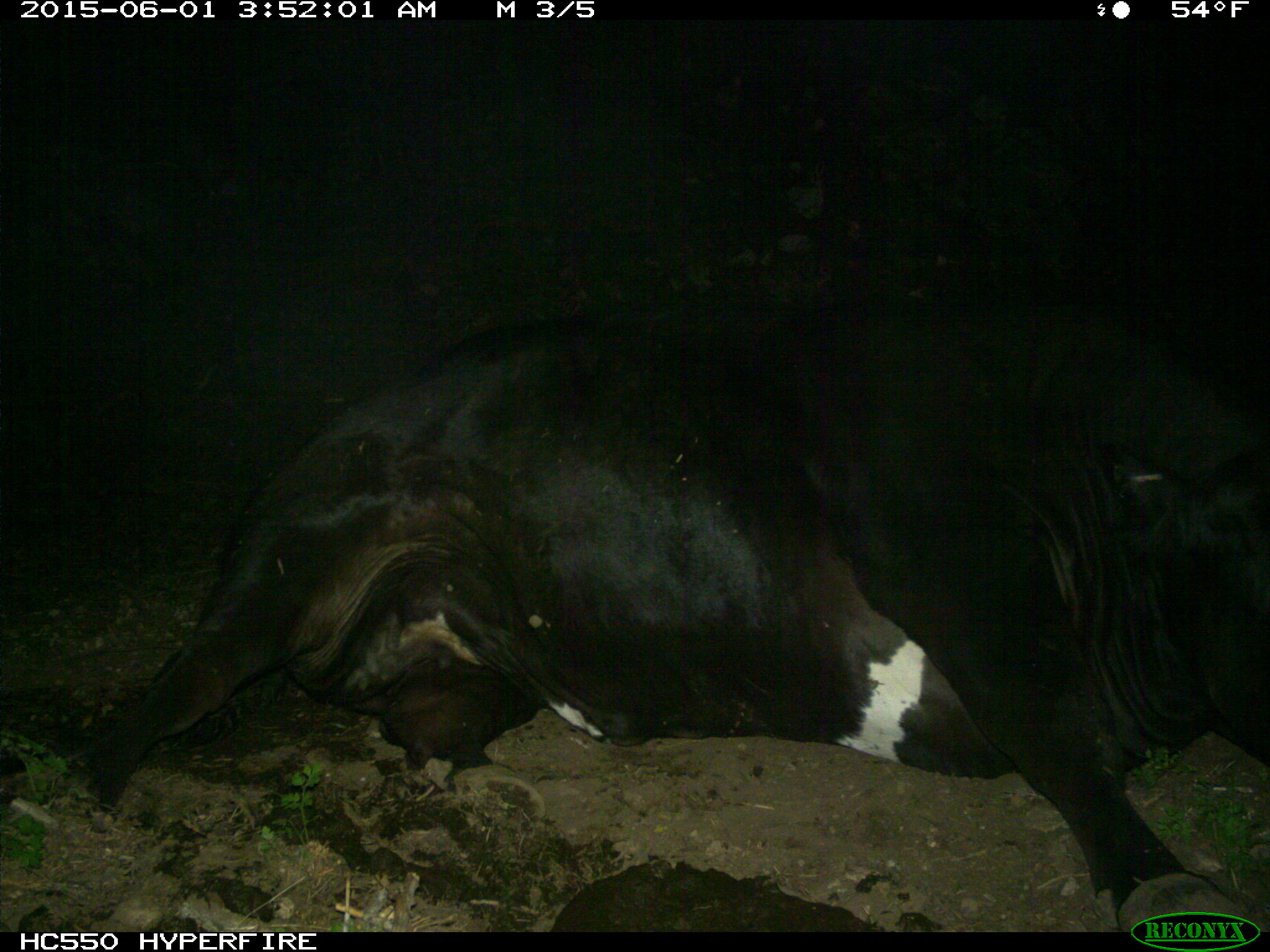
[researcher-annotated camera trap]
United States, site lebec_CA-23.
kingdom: Animalia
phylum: Chordata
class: Mammalia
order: Artiodactyla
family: Bovidae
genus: Bos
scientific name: Bos taurus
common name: domestic cow